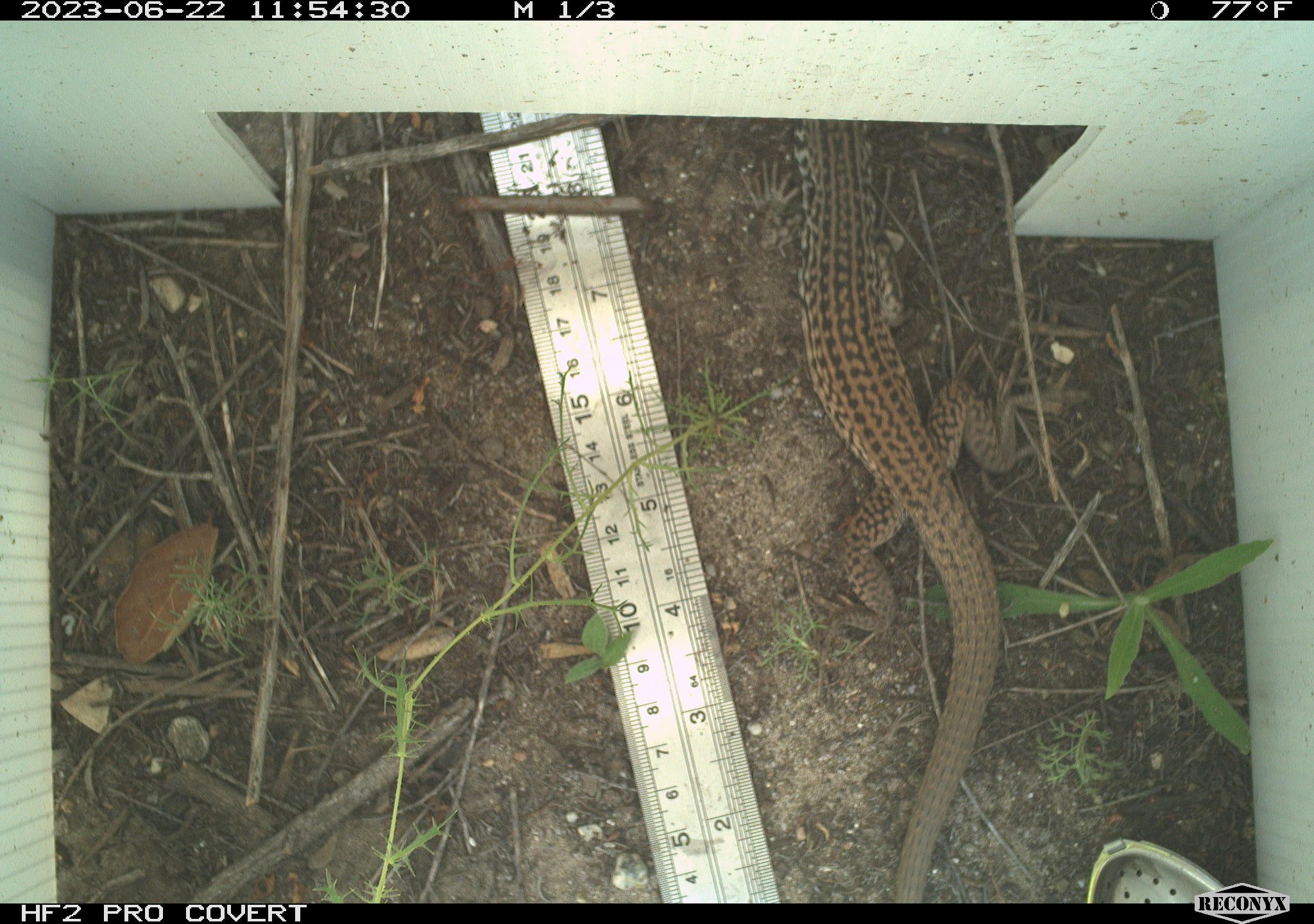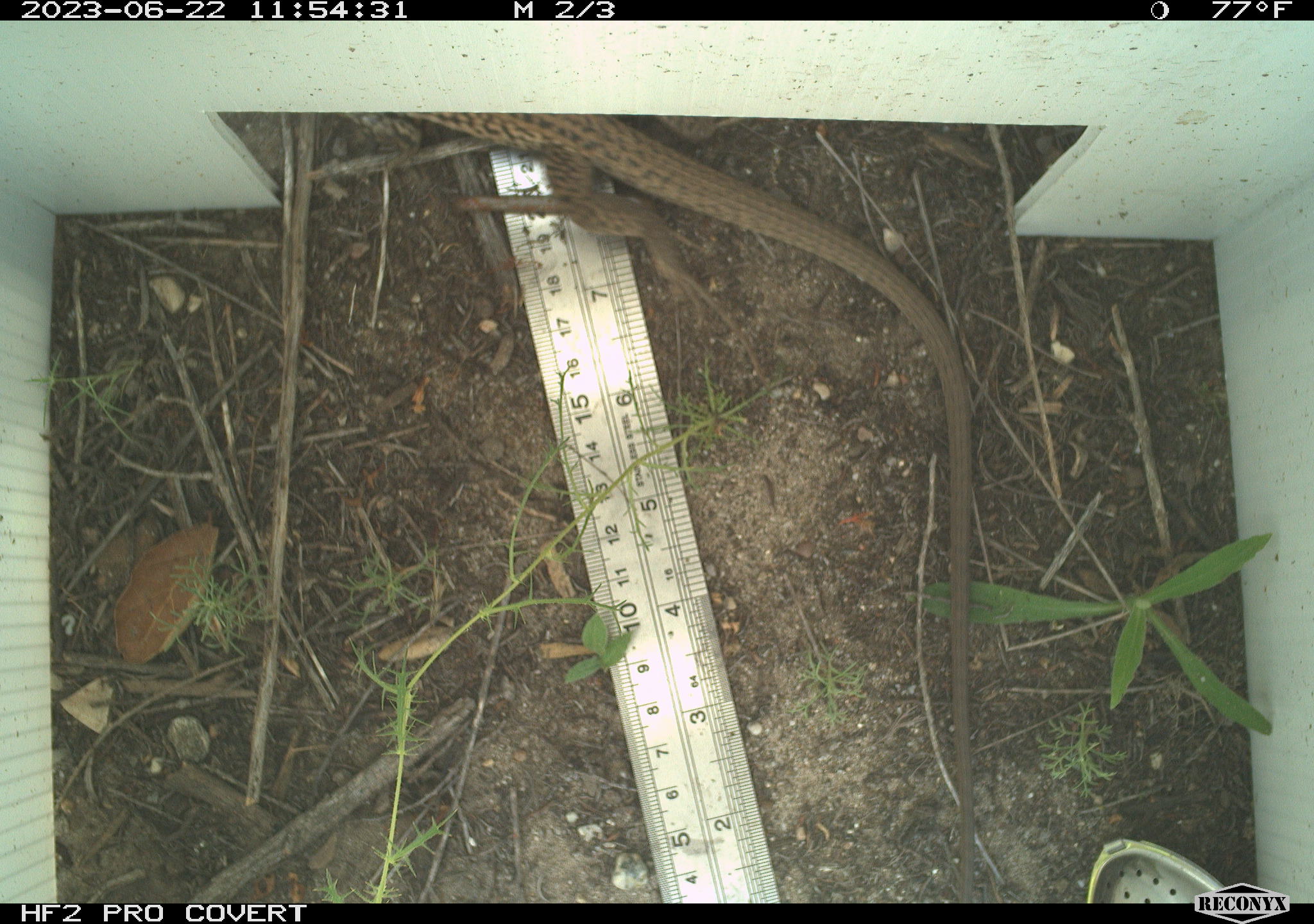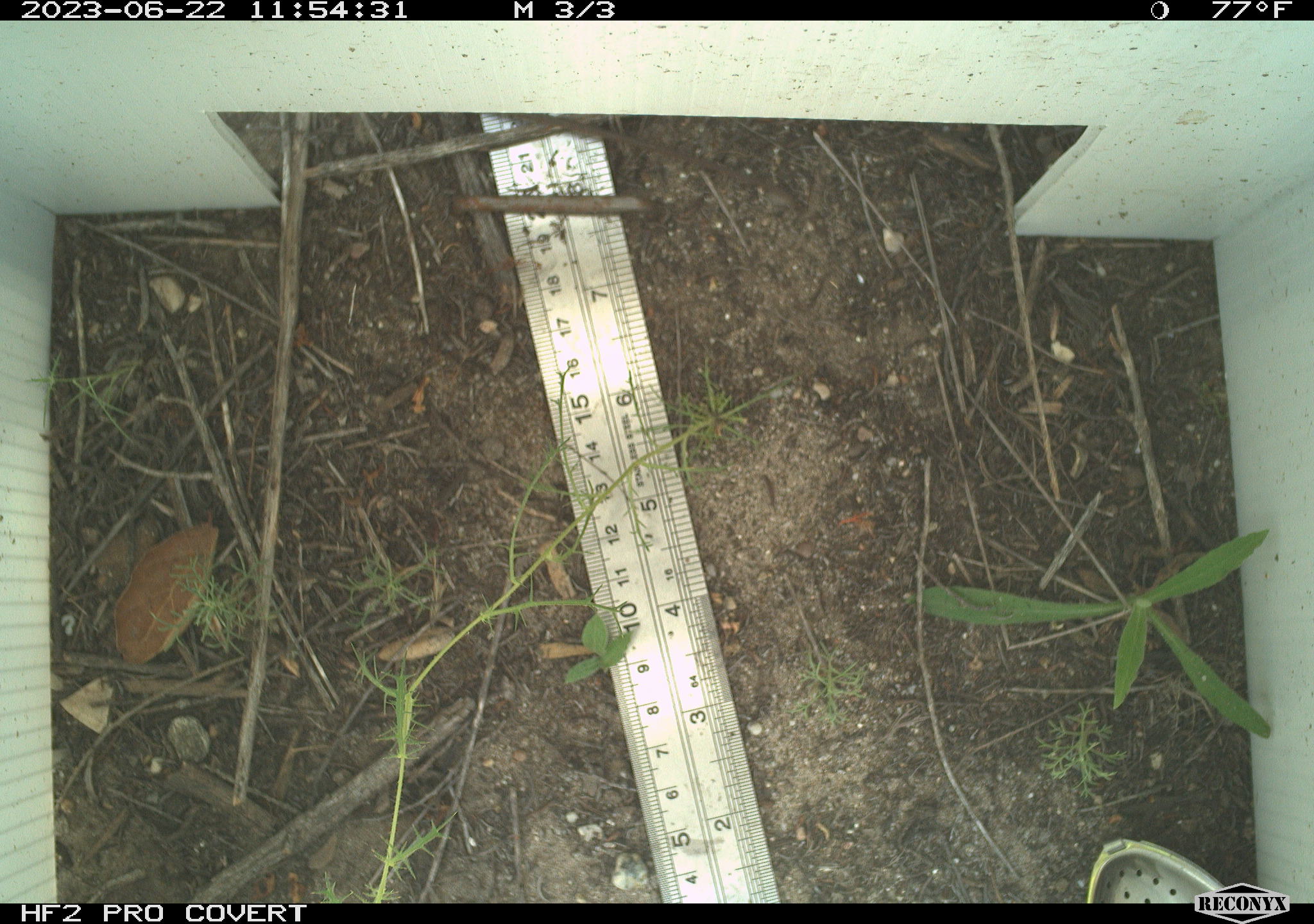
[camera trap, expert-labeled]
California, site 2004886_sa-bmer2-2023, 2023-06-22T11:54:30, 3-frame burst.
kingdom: Animalia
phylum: Chordata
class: Reptilia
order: Squamata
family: Teiidae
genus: Aspidoscelis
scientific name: Aspidoscelis tigris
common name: western whiptail